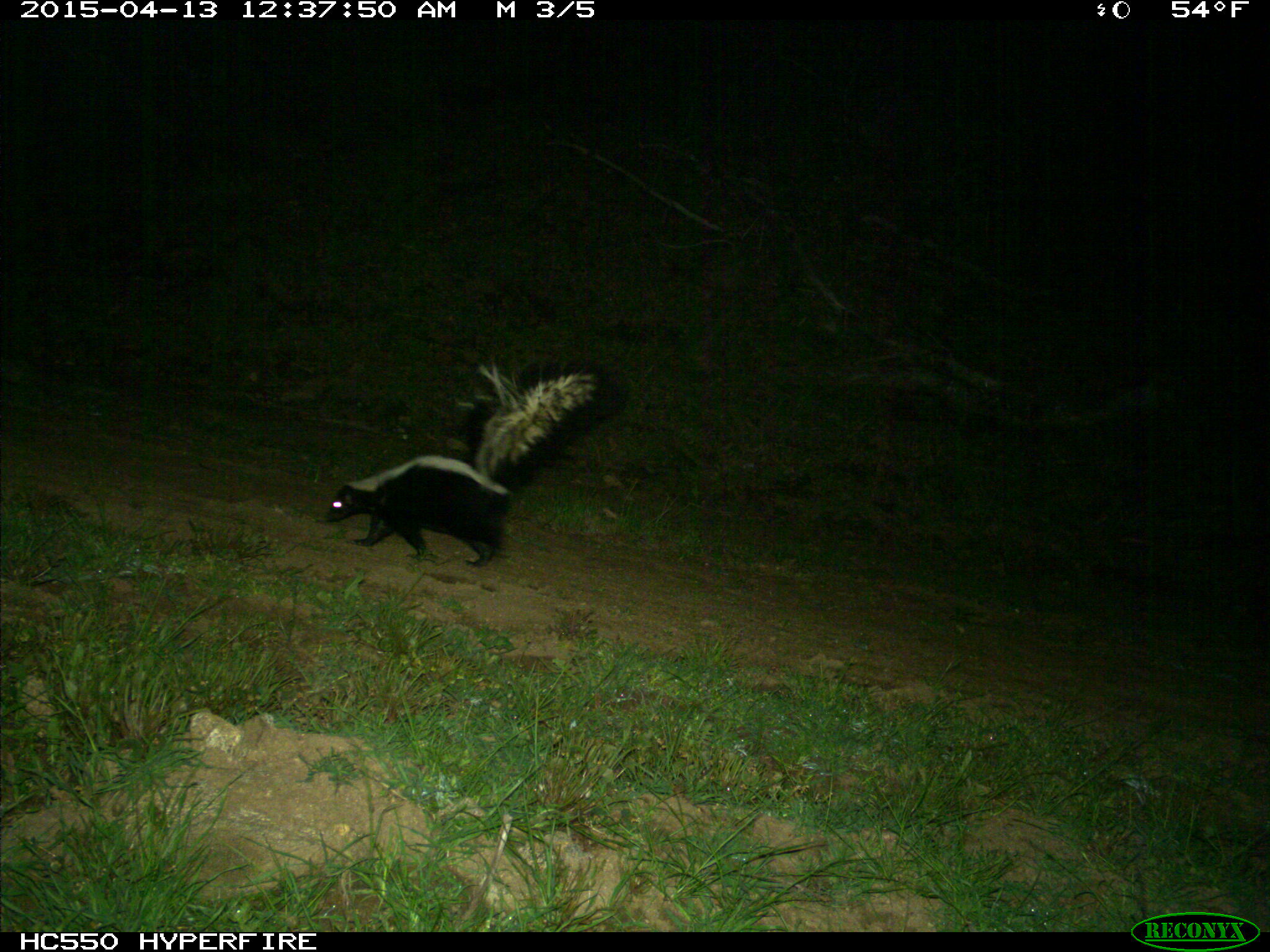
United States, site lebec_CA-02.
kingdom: Animalia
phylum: Chordata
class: Mammalia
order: Carnivora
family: Mephitidae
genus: Mephitis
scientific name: Mephitis mephitis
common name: striped skunk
Mephitis mephitis (striped skunk).